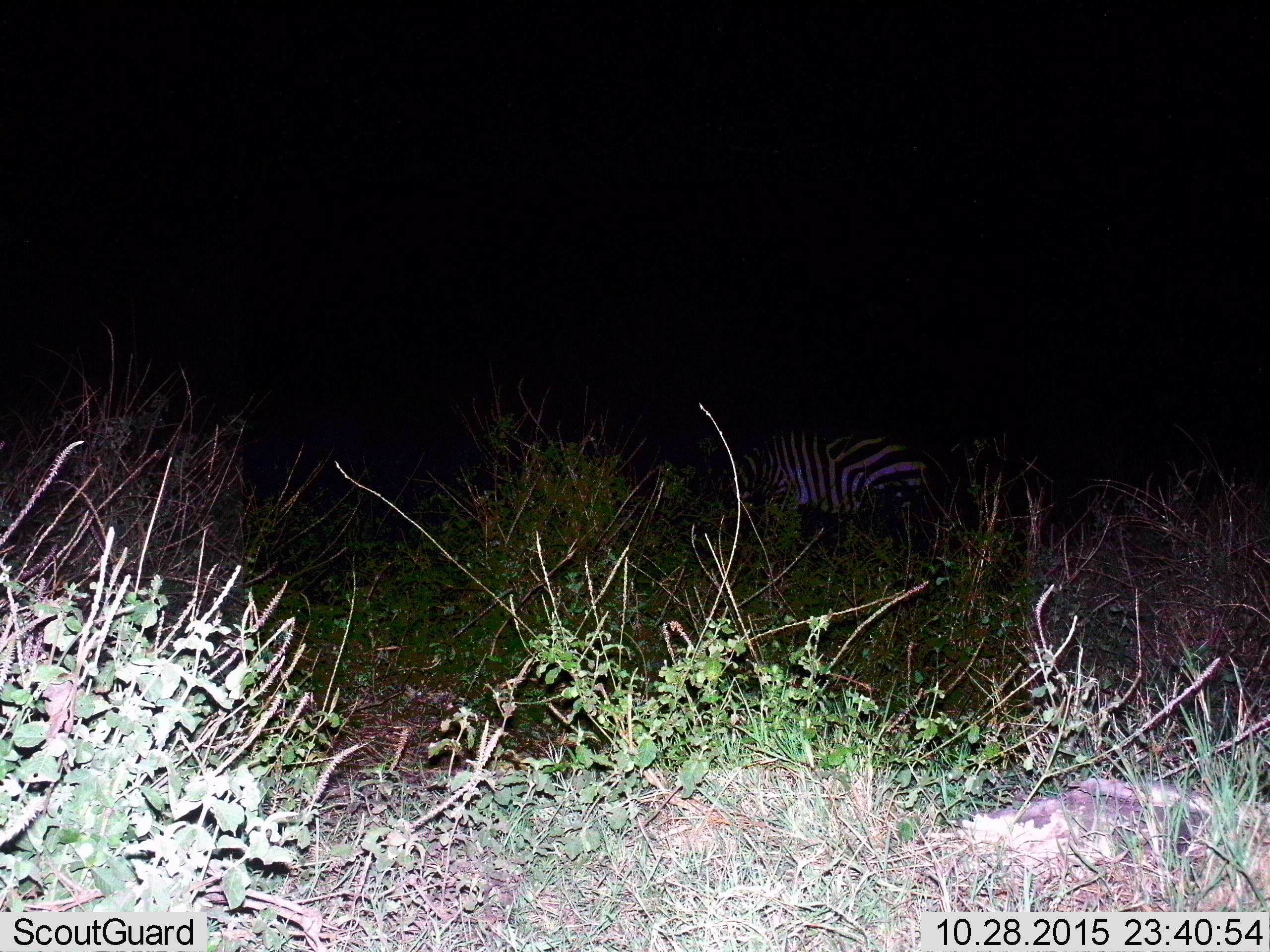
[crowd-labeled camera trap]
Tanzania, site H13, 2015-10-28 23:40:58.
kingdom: Animalia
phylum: Chordata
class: Mammalia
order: Perissodactyla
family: Equidae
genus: Equus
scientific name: Equus quagga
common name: plains zebra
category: zebra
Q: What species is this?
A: Zebra (plains zebra) (Equus quagga).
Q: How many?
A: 1.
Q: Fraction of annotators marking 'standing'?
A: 30%.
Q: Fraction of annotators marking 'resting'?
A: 10%.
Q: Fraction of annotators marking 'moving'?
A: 10%.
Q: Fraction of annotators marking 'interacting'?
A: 0%.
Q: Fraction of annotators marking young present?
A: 0%.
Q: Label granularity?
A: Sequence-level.